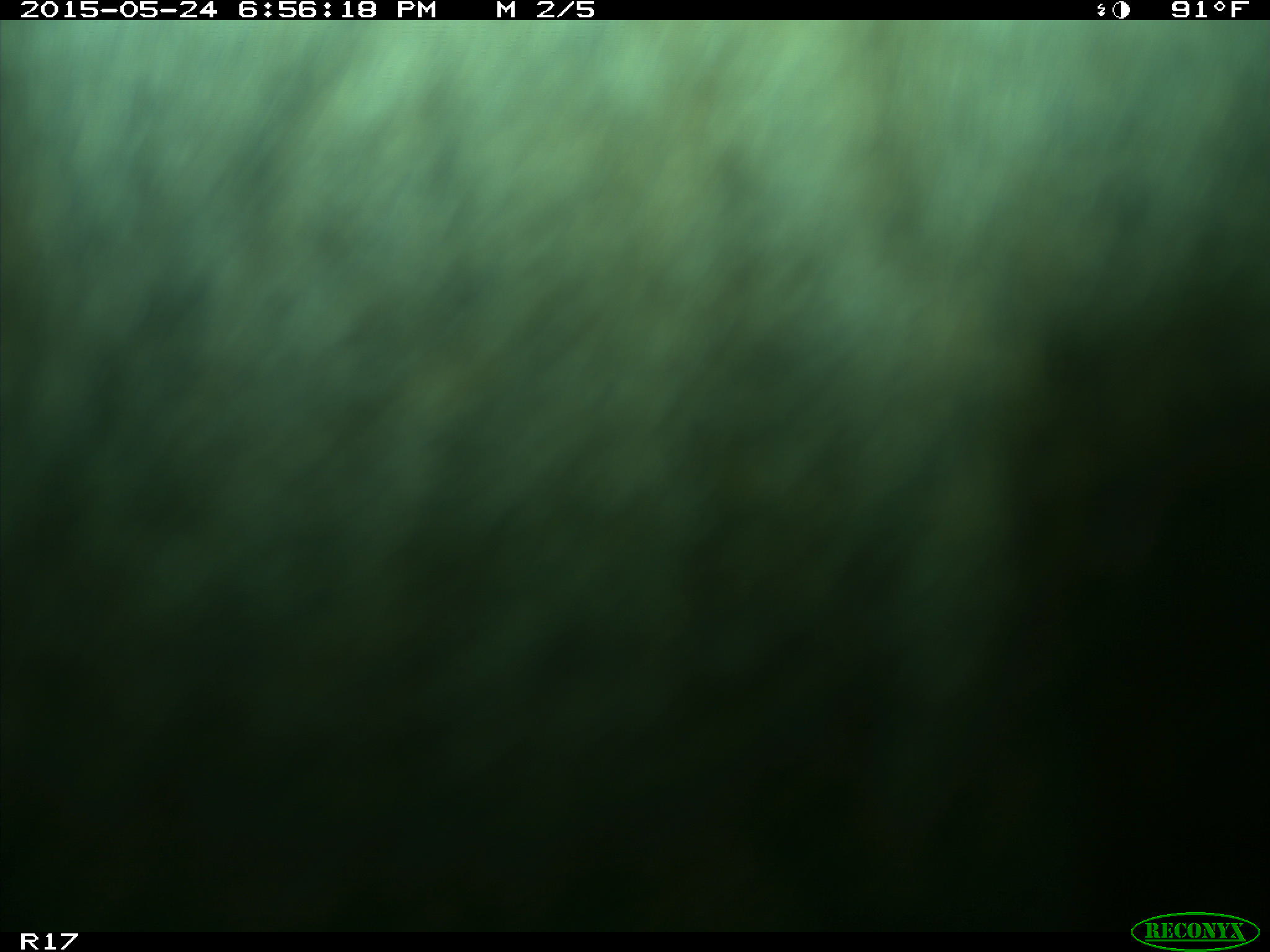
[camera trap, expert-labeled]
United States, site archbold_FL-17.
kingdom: Animalia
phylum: Chordata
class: Mammalia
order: Artiodactyla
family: Bovidae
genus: Bos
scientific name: Bos taurus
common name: domestic cow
Bos taurus (domestic cow).